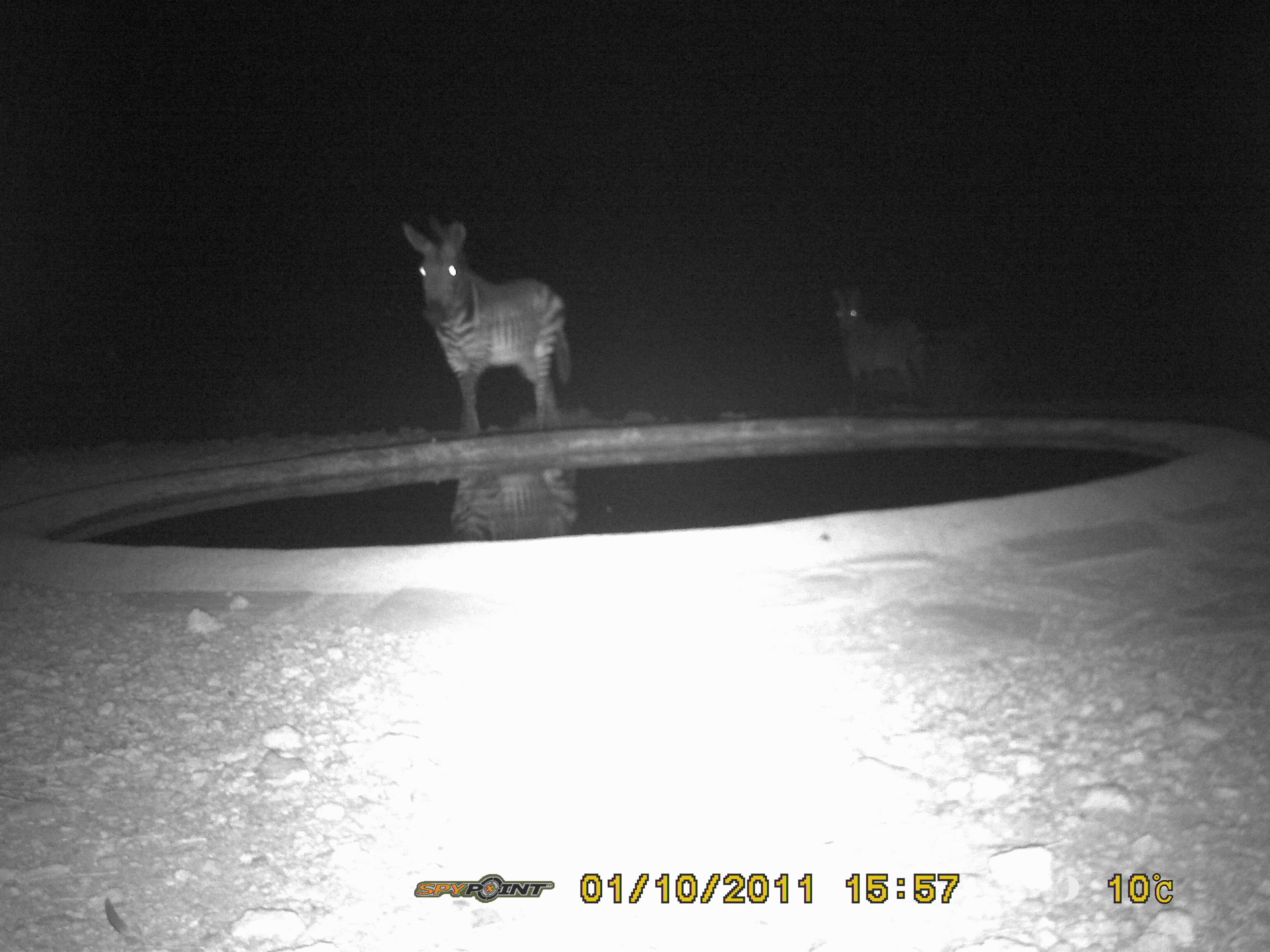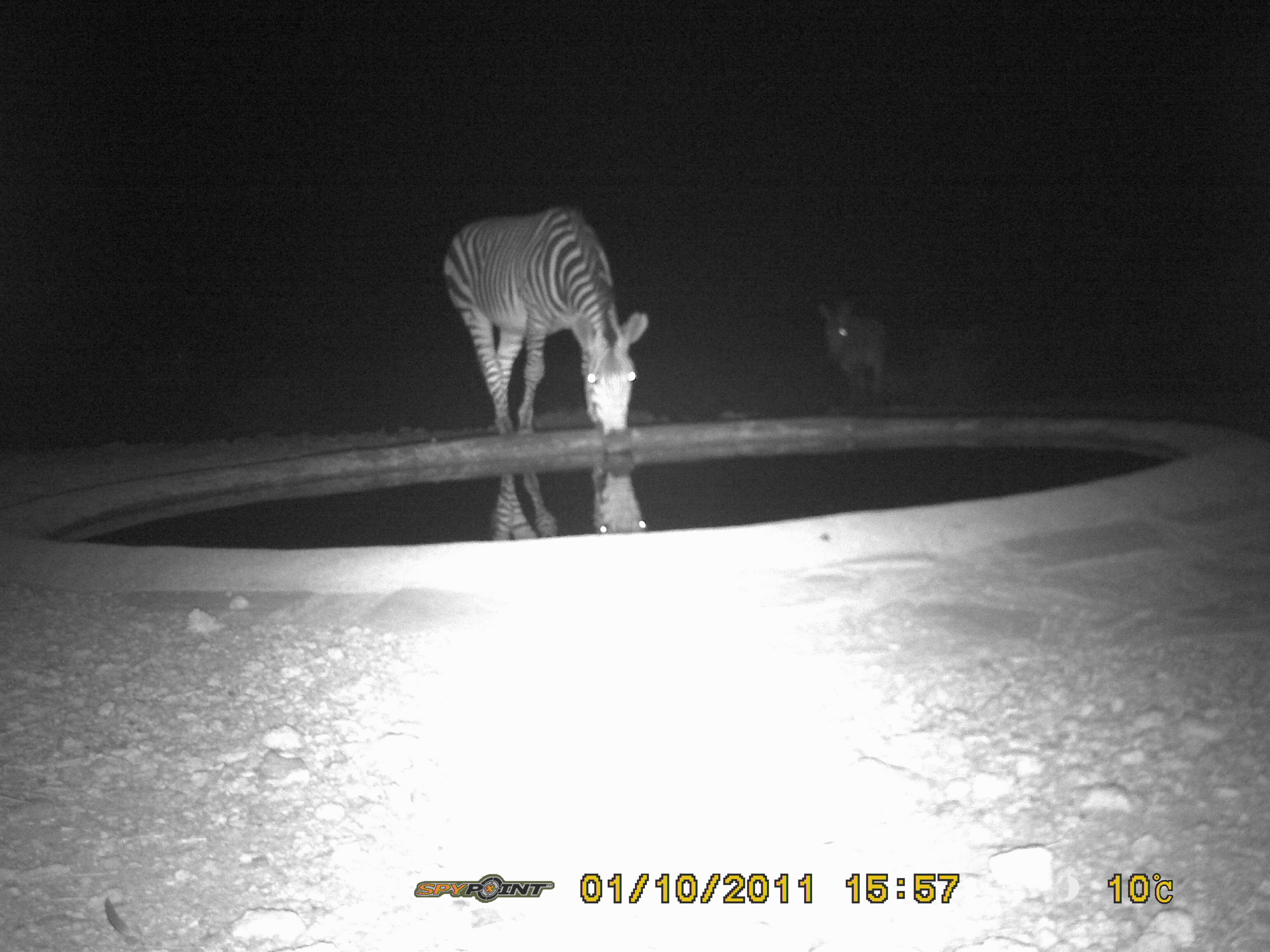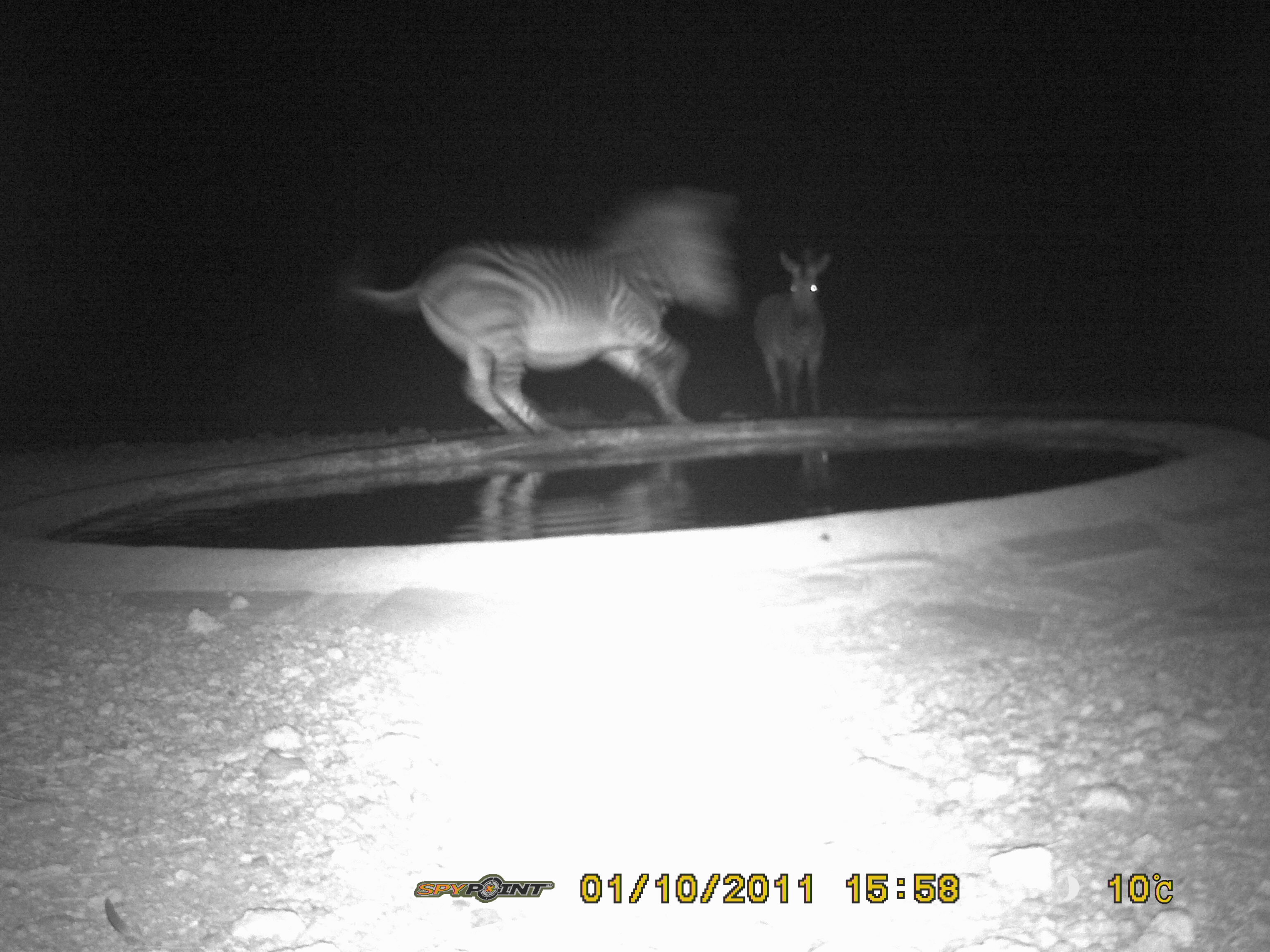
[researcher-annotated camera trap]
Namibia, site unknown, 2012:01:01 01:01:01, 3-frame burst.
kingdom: Animalia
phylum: Chordata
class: Mammalia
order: Perissodactyla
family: Equidae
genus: Equus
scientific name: Equus zebra hartmannae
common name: hartmann's mountain zebra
Equus zebra hartmannae (hartmann's mountain zebra).